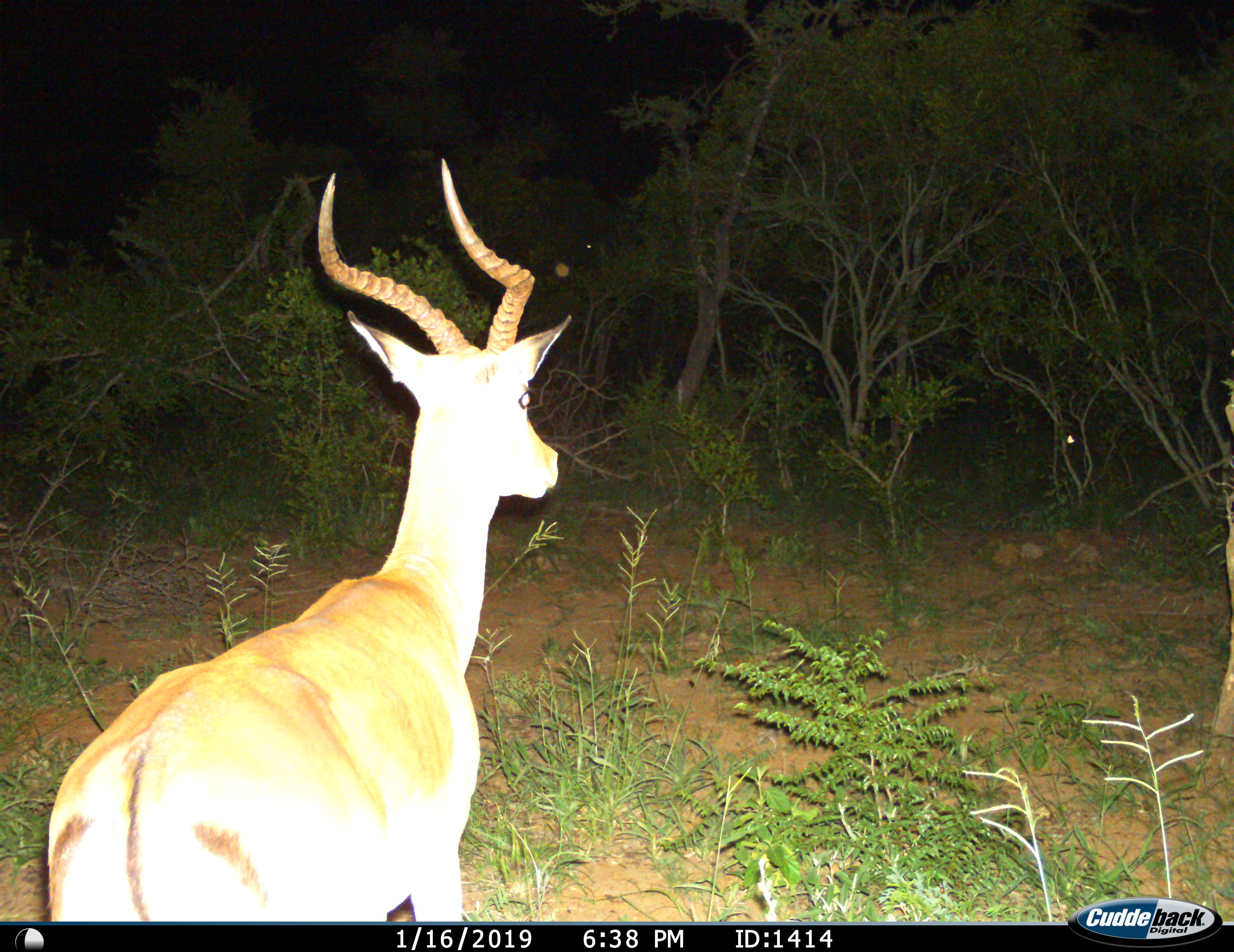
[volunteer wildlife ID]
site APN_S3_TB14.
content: unidentified animal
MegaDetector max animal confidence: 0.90